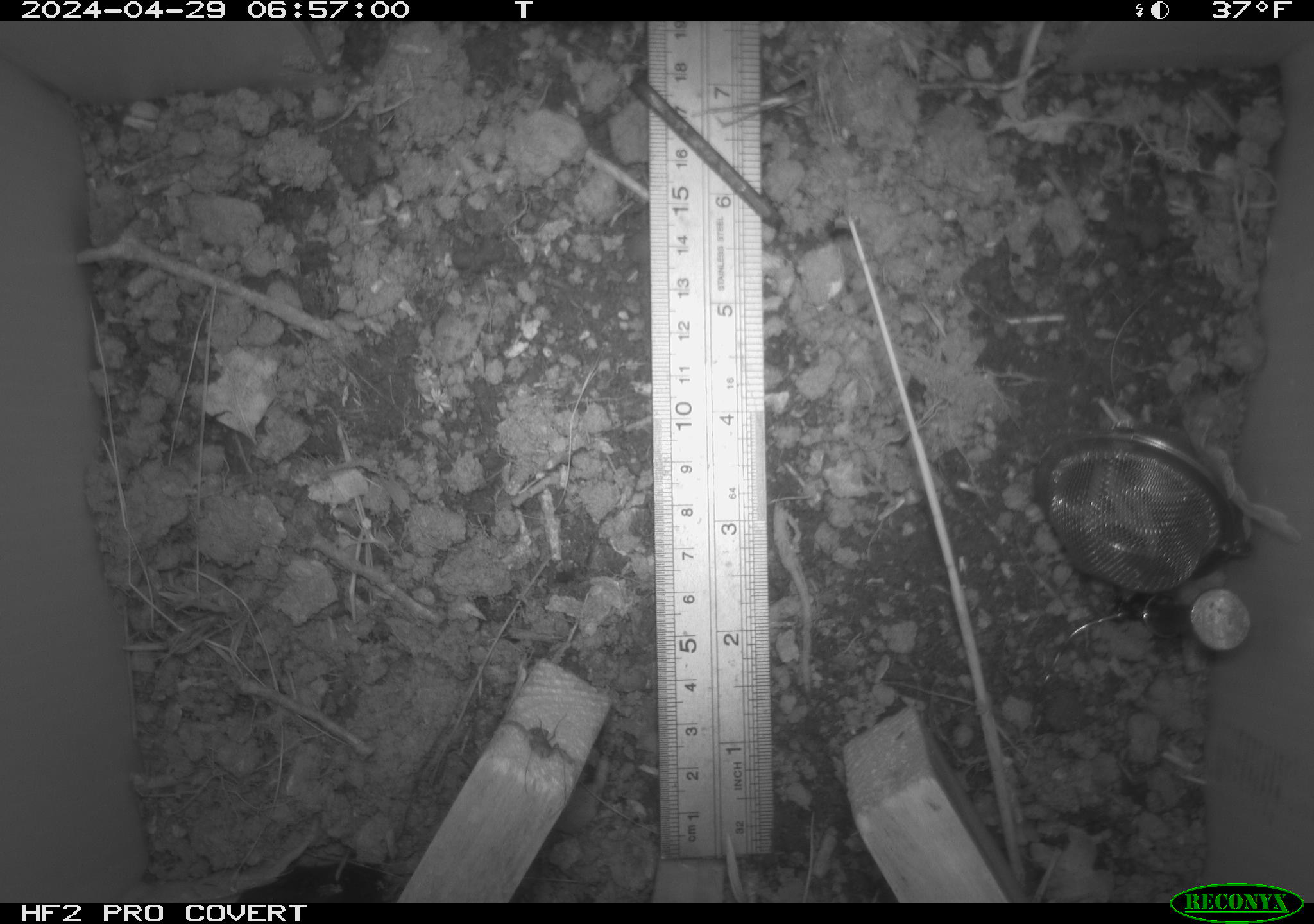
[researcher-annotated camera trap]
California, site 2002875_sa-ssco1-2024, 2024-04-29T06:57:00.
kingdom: Animalia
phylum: Arthropoda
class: Arachnida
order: Araneae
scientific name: Araneae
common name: spider